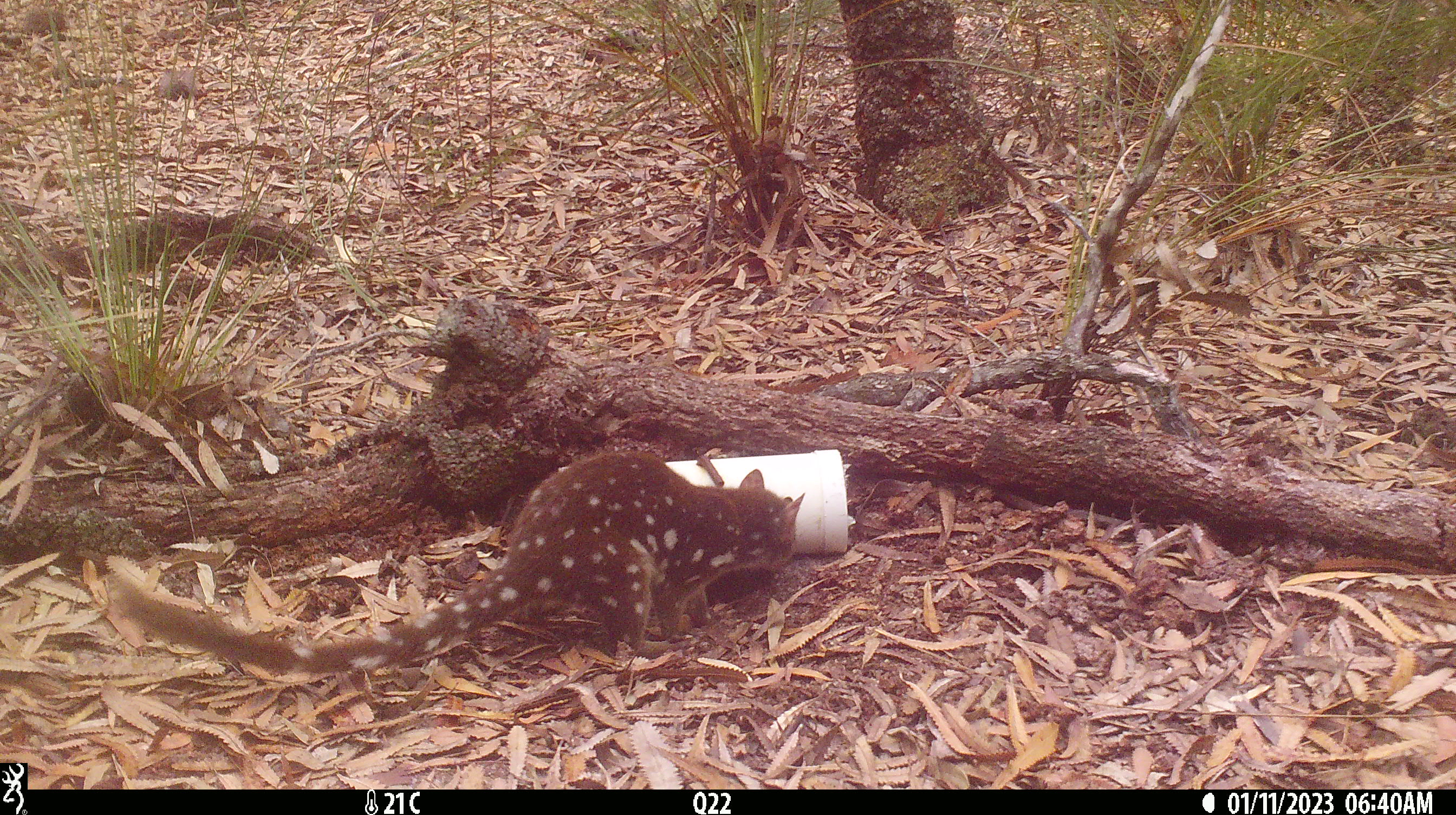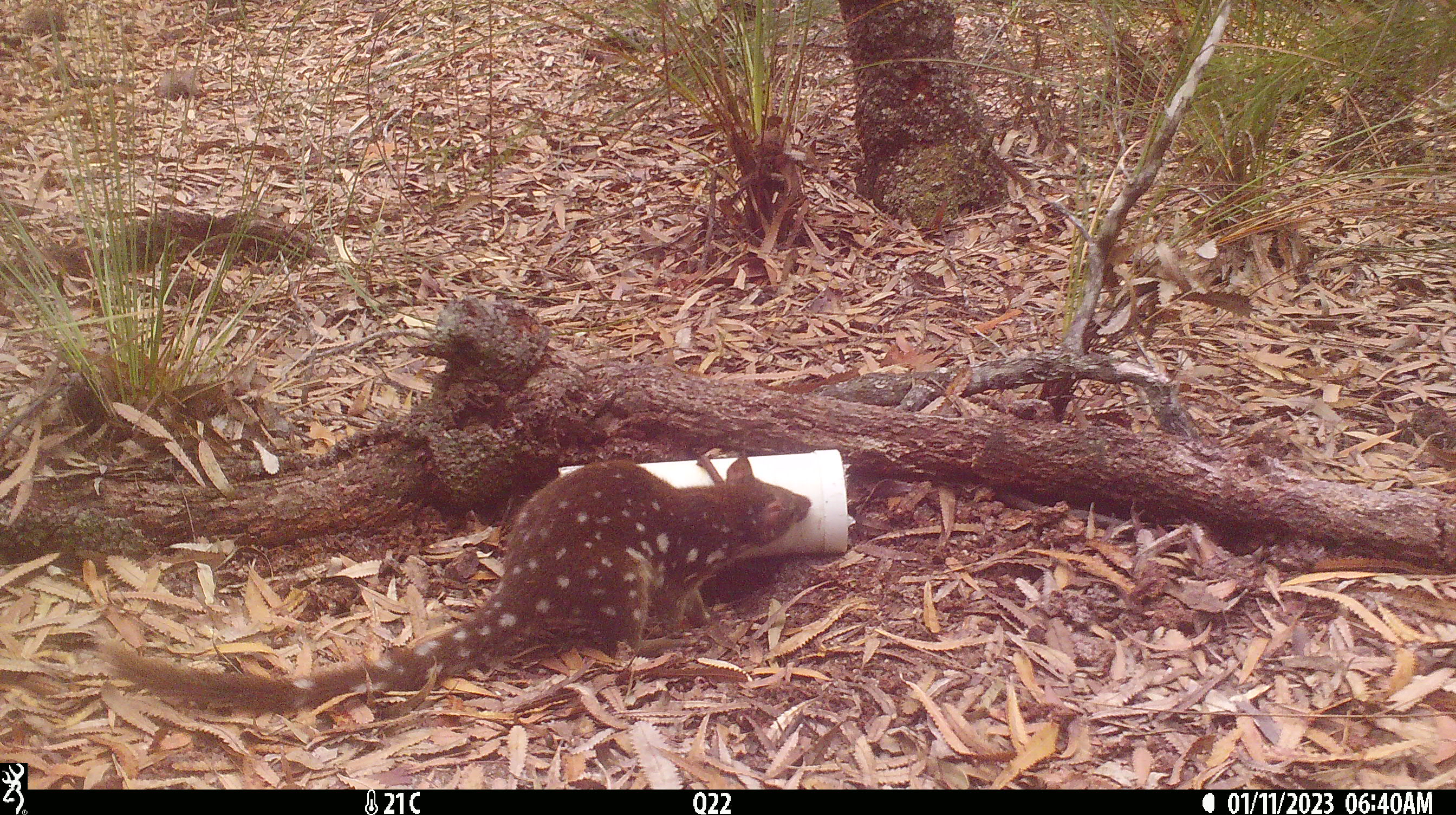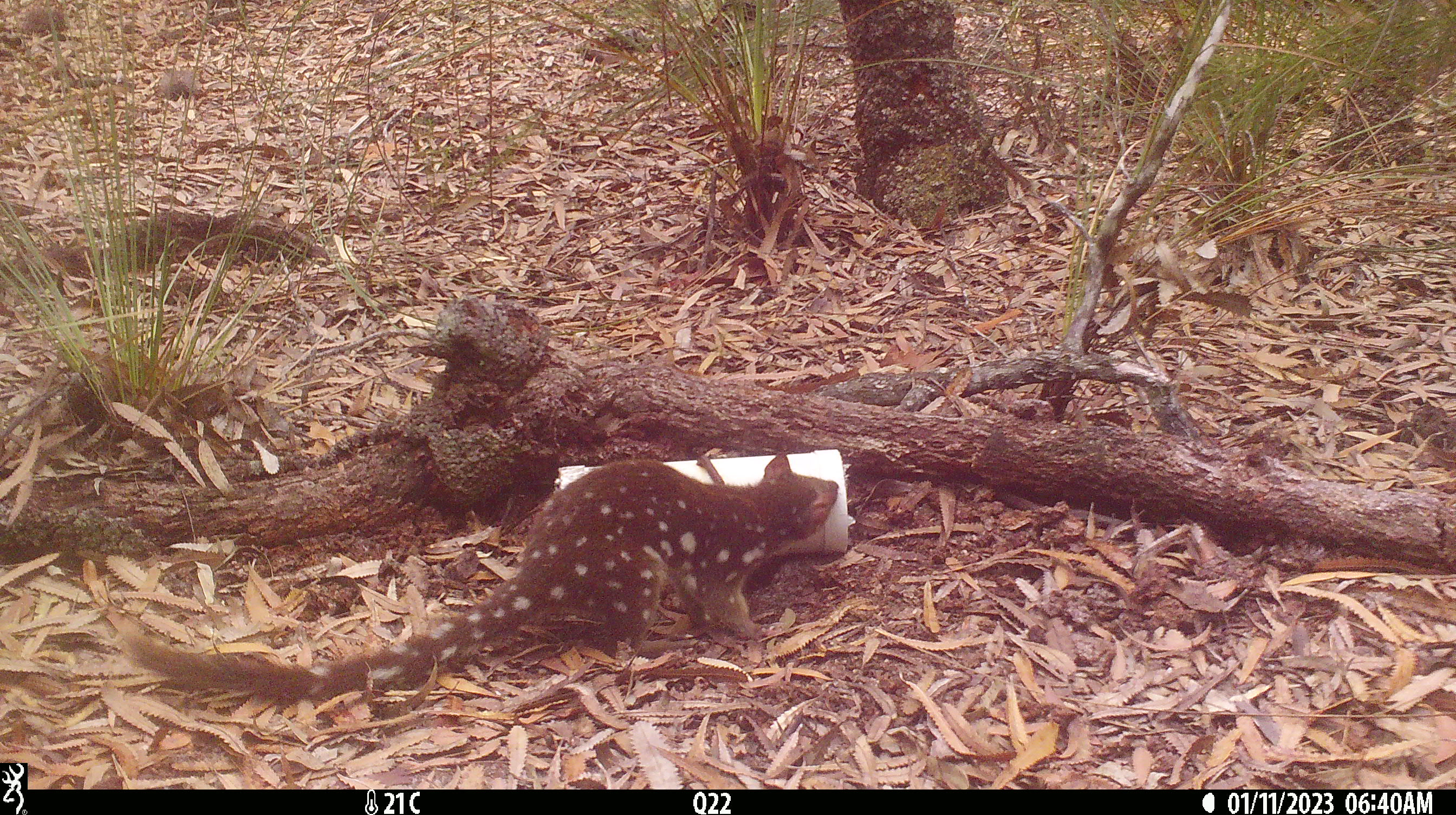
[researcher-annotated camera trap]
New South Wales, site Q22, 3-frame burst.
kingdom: Animalia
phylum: Chordata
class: Mammalia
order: Dasyuromorphia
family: Dasyuridae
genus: Dasyurus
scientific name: Dasyurus maculatus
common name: spotted-tailed quoll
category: quoll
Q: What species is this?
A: Quoll (spotted-tailed quoll) (Dasyurus maculatus).